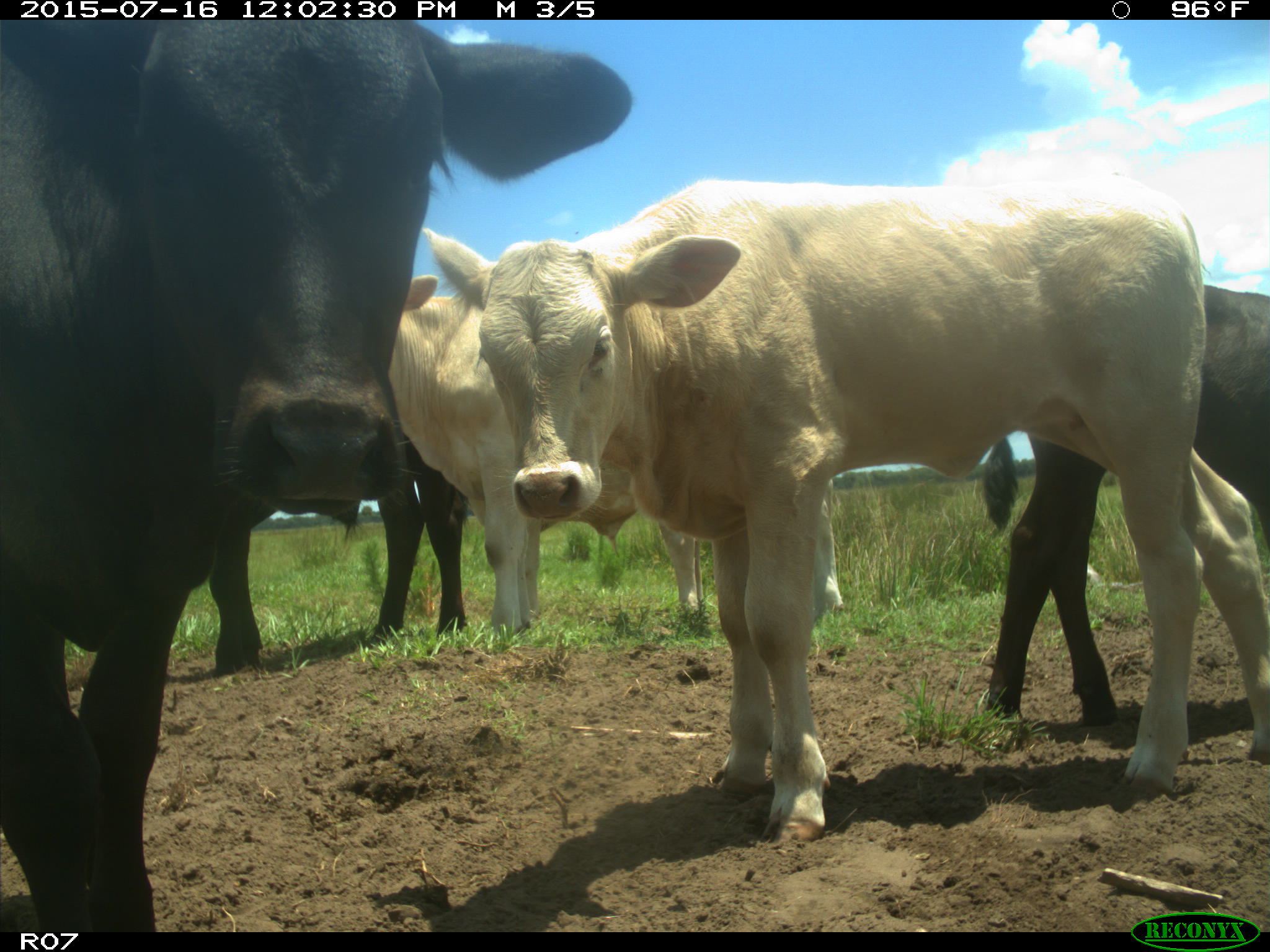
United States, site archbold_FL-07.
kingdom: Animalia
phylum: Chordata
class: Mammalia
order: Artiodactyla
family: Bovidae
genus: Bos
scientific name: Bos taurus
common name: domestic cow